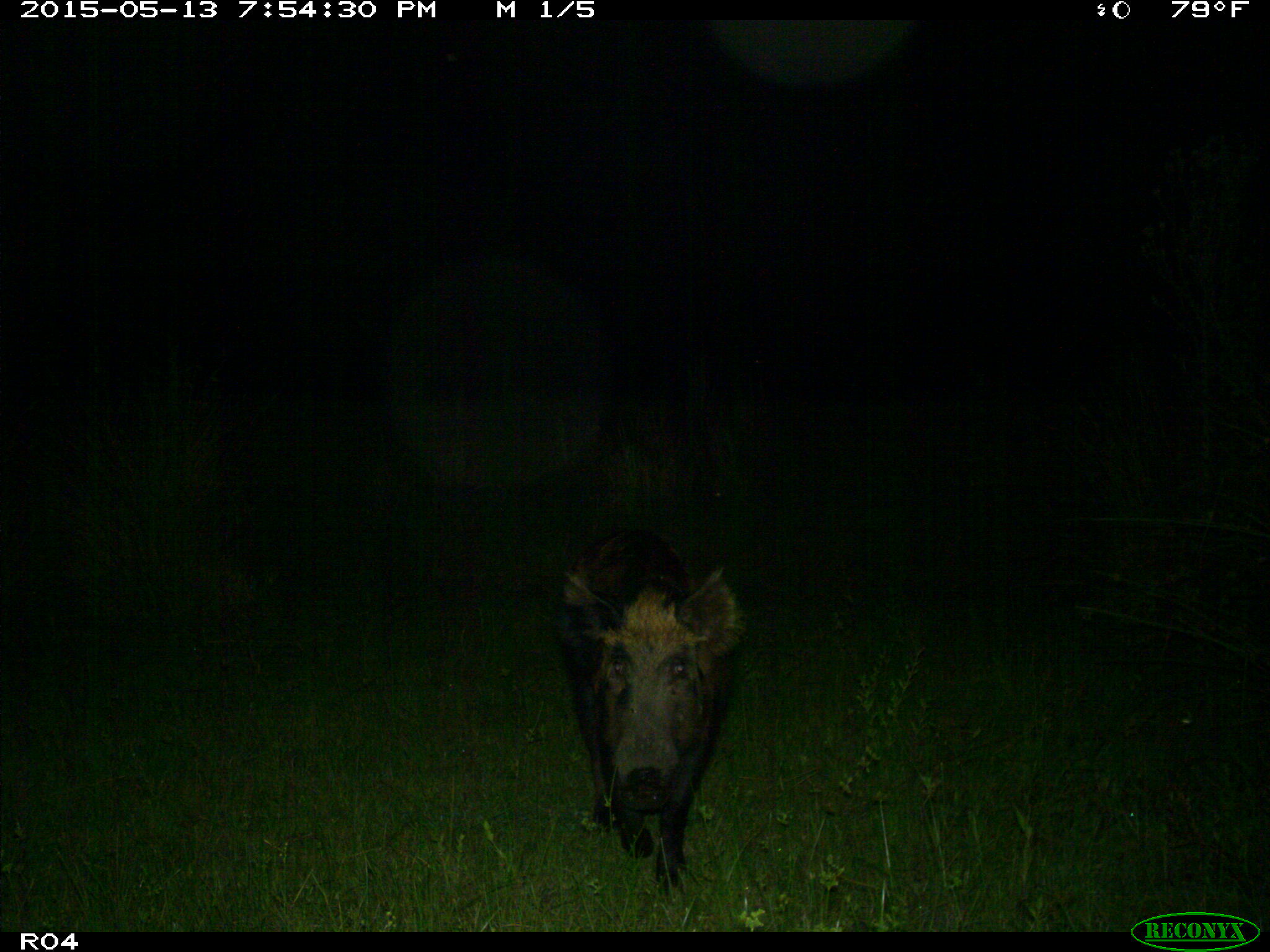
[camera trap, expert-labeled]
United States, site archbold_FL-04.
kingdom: Animalia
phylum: Chordata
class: Mammalia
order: Artiodactyla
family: Suidae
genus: Sus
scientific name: Sus scrofa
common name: wild boar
Sus scrofa (wild boar).